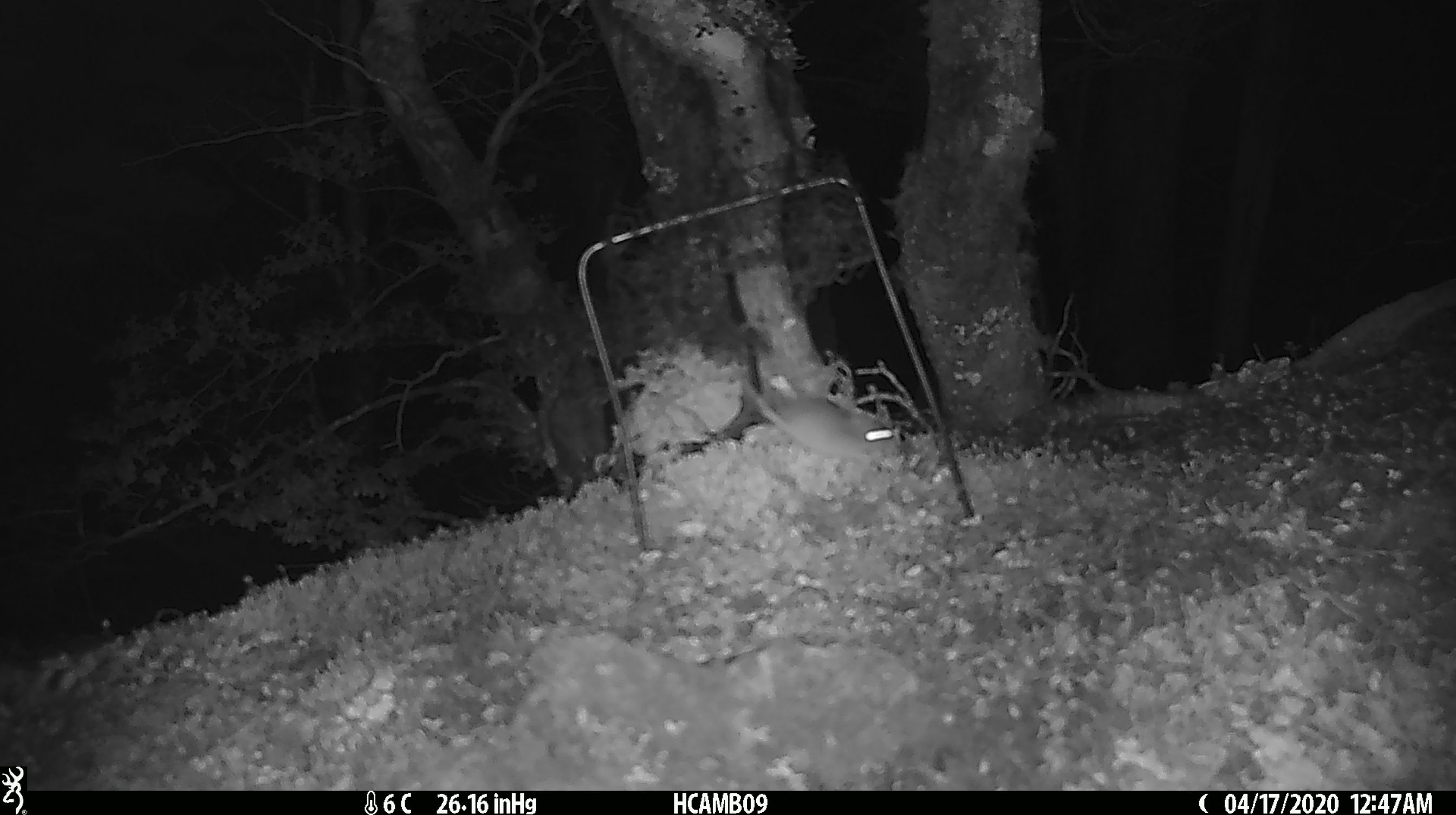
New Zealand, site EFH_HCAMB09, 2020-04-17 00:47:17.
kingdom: Animalia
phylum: Chordata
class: Mammalia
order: Rodentia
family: Muridae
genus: Mus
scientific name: Mus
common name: mouse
Mouse (Mus).